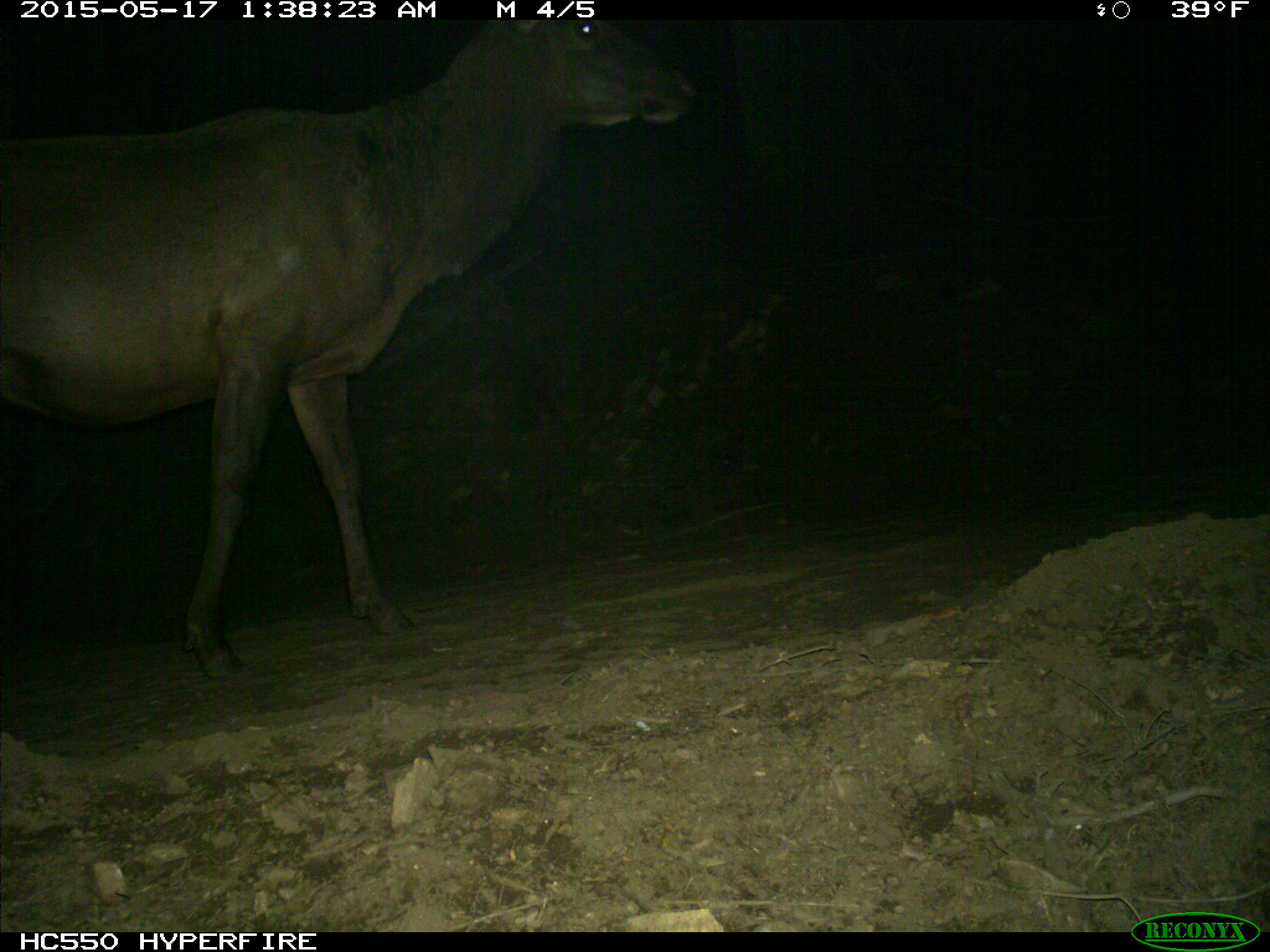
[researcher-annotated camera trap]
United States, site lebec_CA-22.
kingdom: Animalia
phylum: Chordata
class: Mammalia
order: Artiodactyla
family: Cervidae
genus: Cervus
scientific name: Cervus canadensis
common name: elk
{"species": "Cervus canadensis (elk)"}